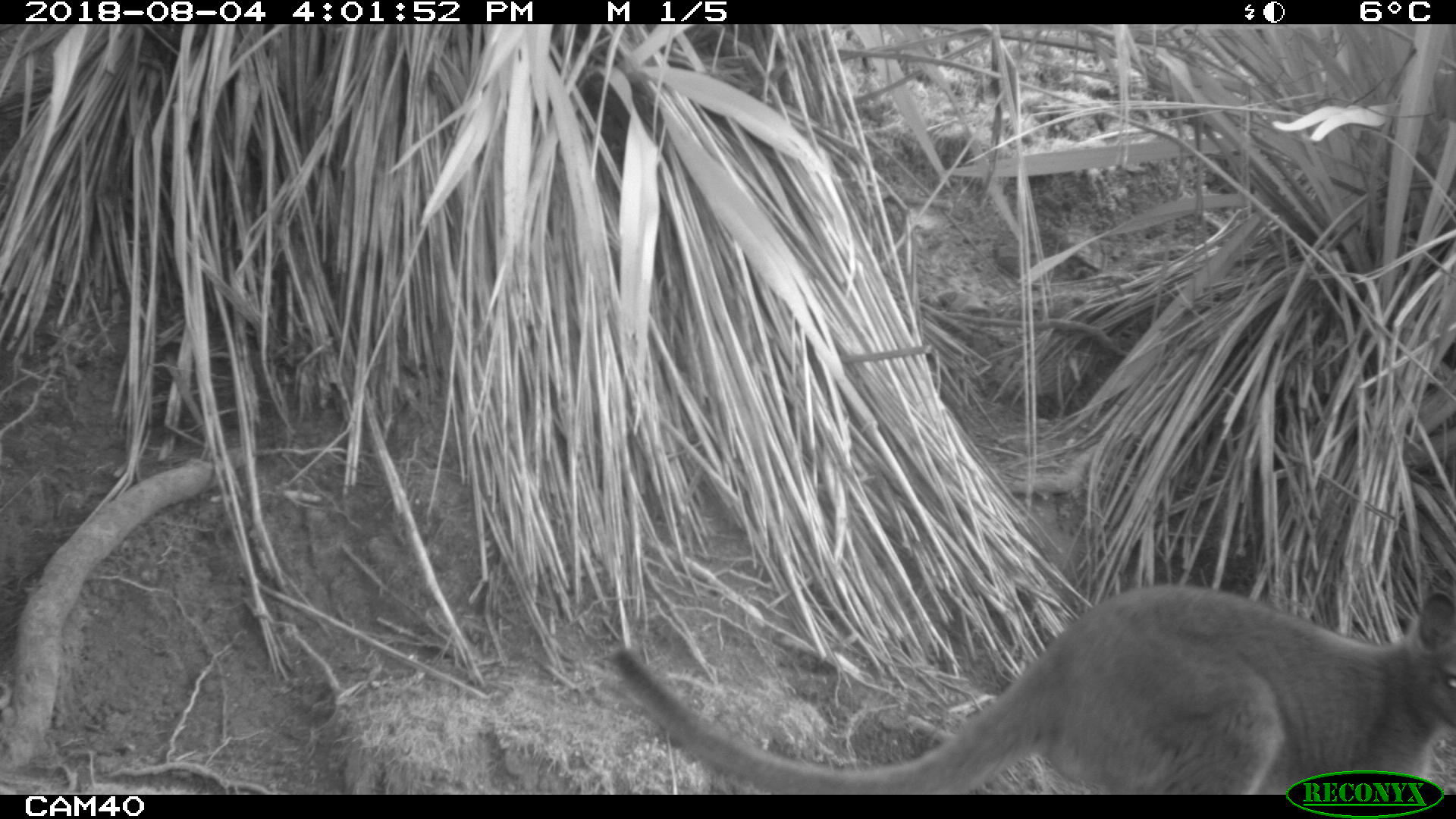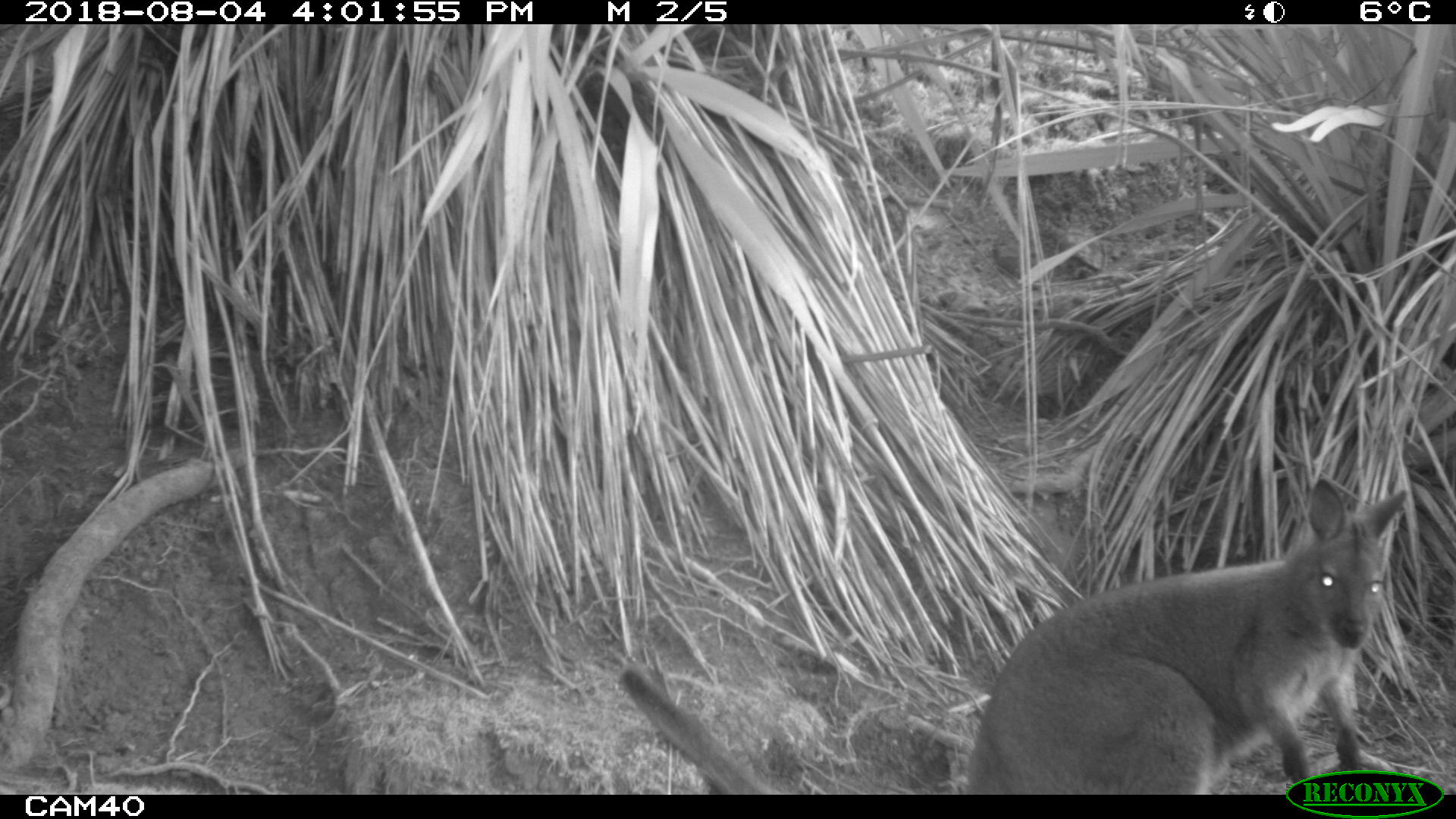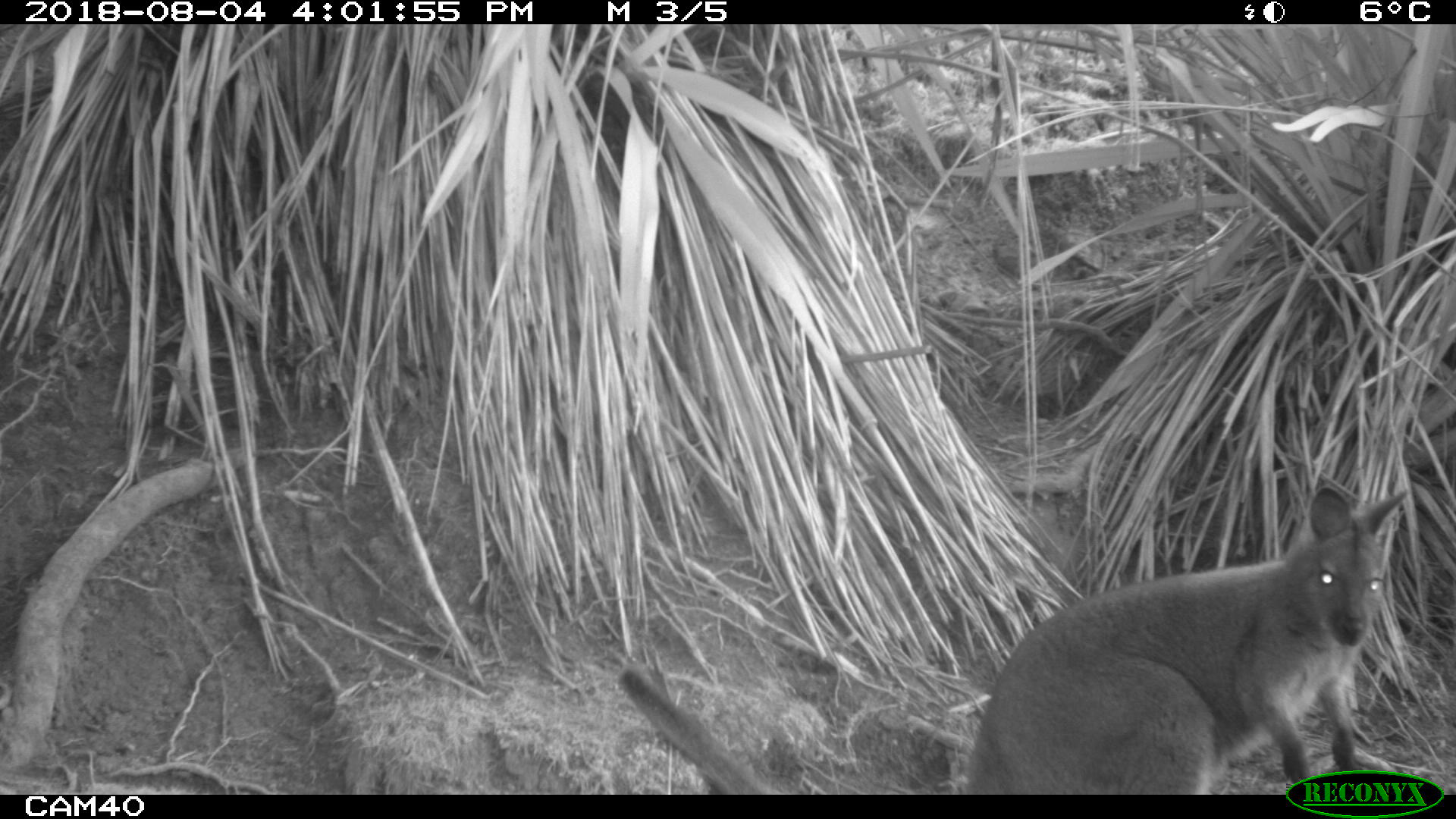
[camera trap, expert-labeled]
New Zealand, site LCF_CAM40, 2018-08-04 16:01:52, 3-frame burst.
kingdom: Animalia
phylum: Chordata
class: Mammalia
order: Diprotodontia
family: Macropodidae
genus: Notamacropus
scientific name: Notamacropus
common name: wallaby